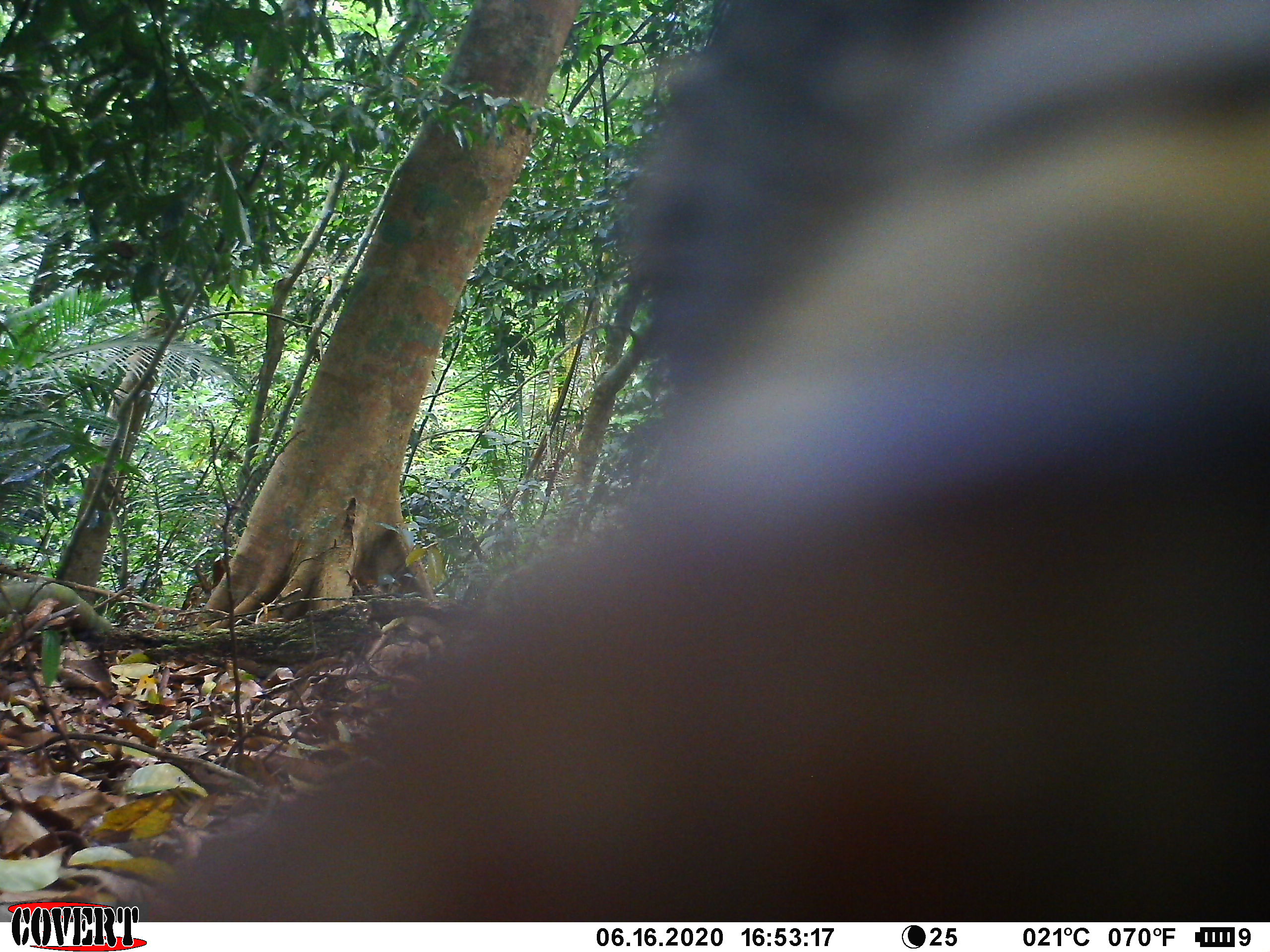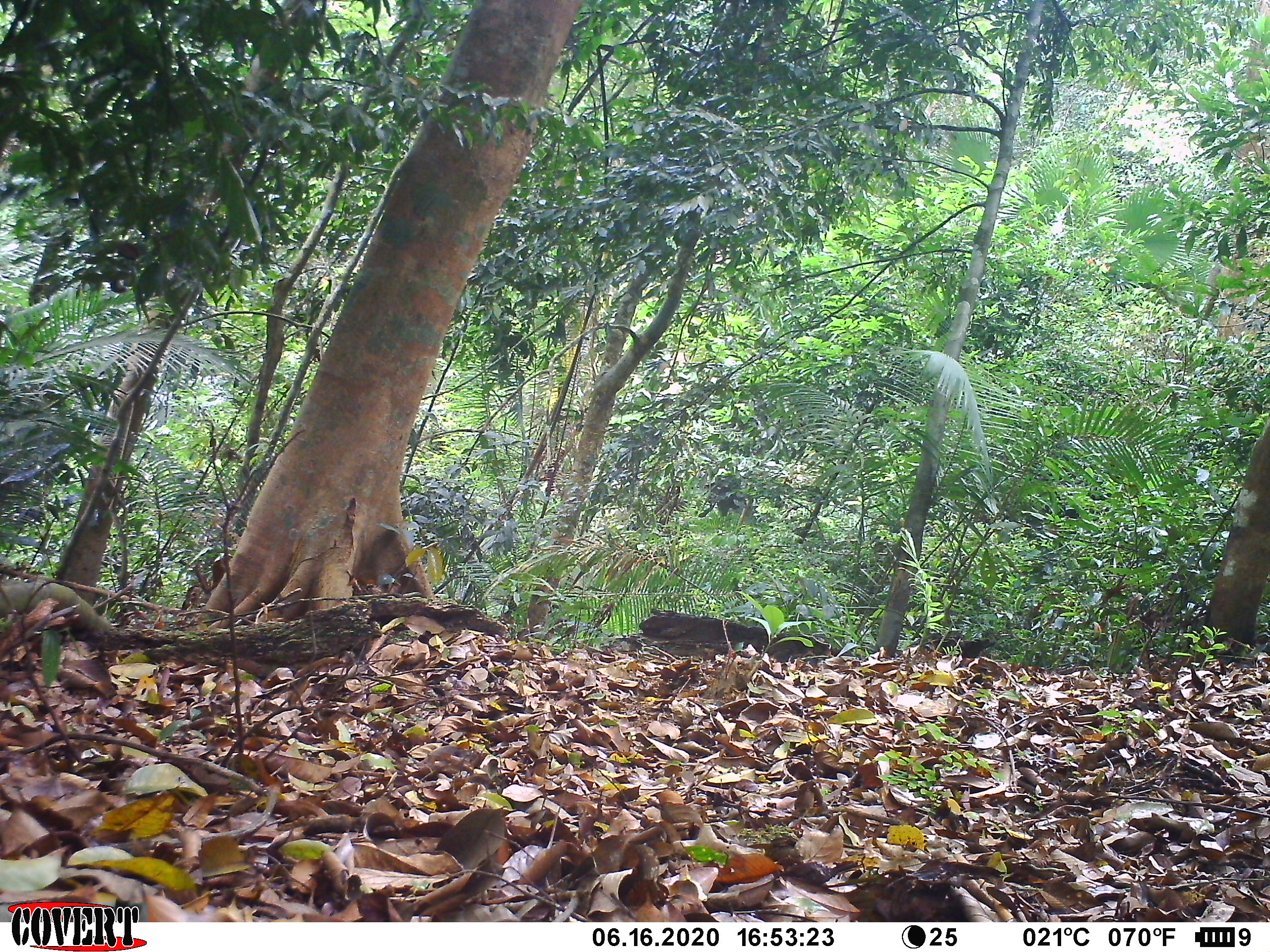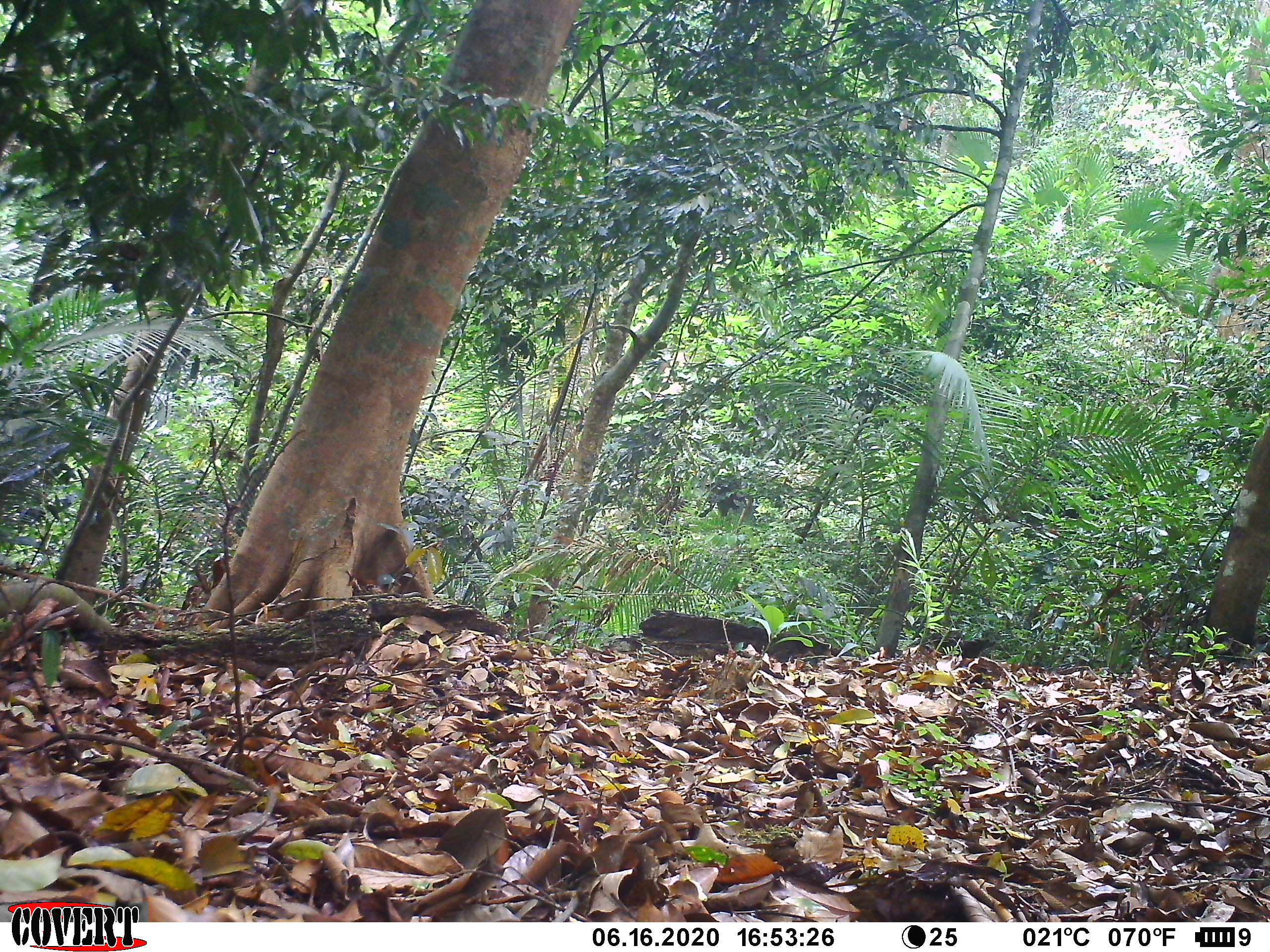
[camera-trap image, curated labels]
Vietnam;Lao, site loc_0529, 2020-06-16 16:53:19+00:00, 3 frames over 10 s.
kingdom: Animalia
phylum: Chordata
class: Mammalia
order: Artiodactyla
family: Suidae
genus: Sus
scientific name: Sus scrofa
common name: eurasian wild pig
Eurasian wild pig (Sus scrofa). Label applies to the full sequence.